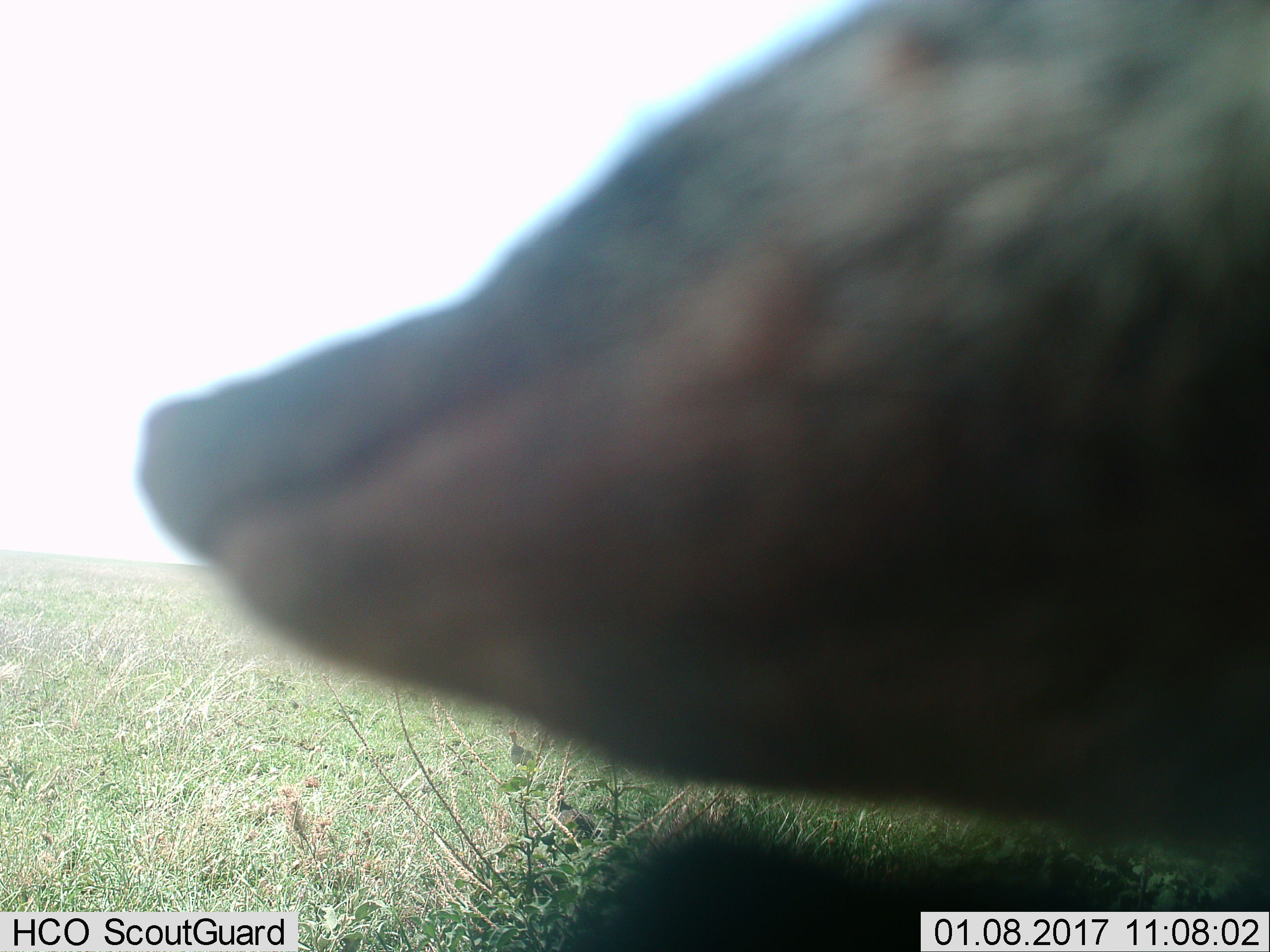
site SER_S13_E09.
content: unidentified animal